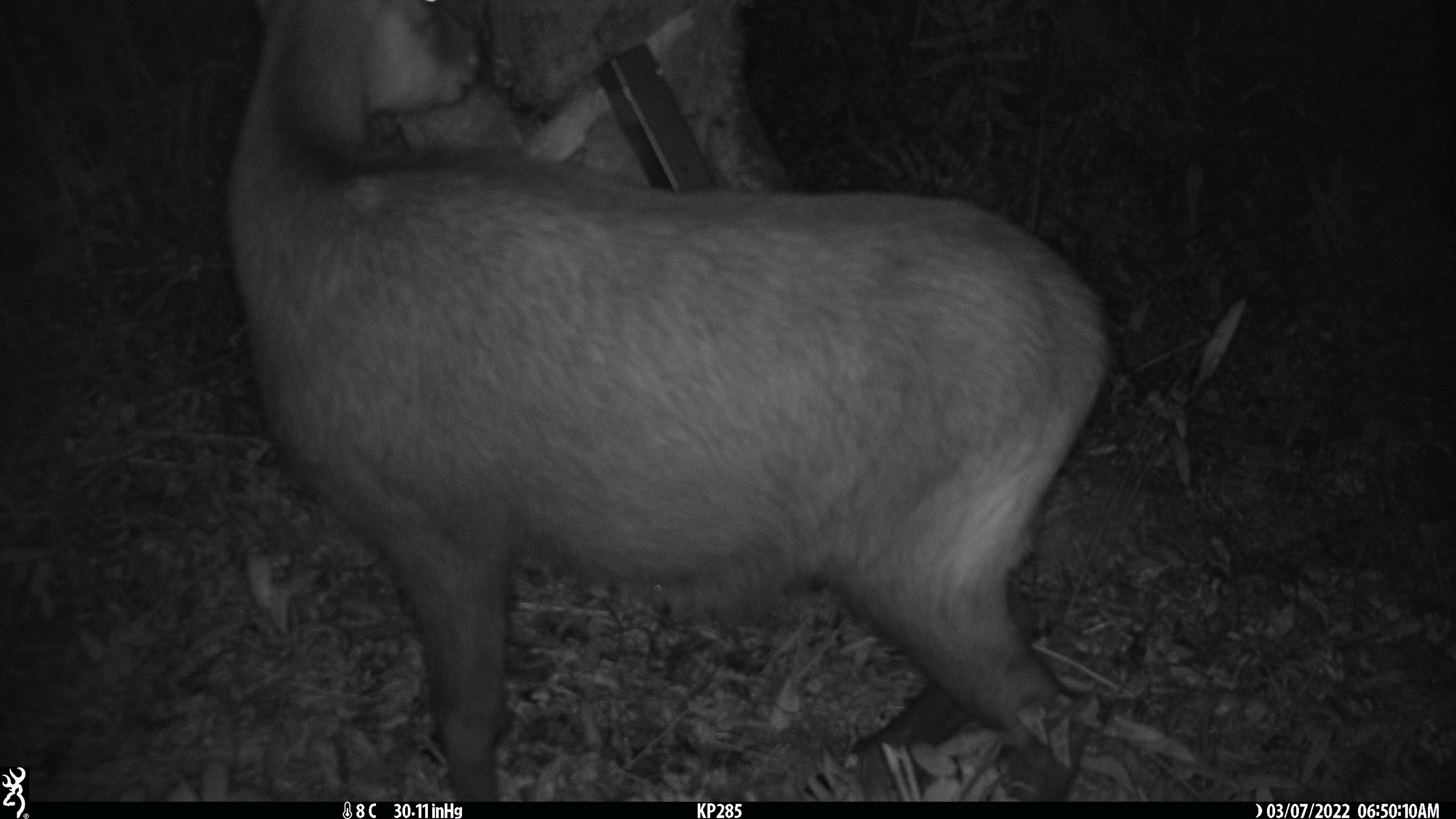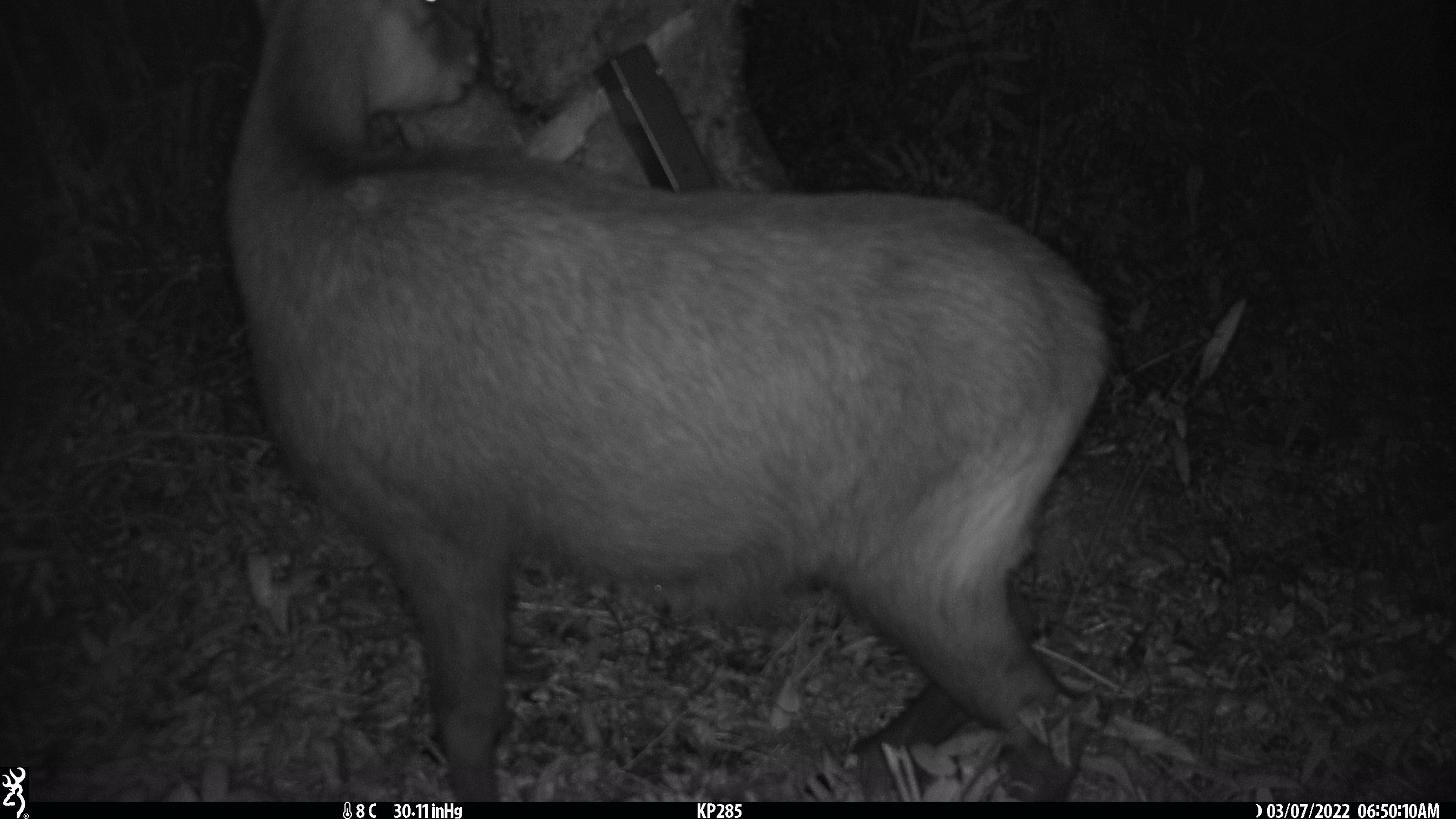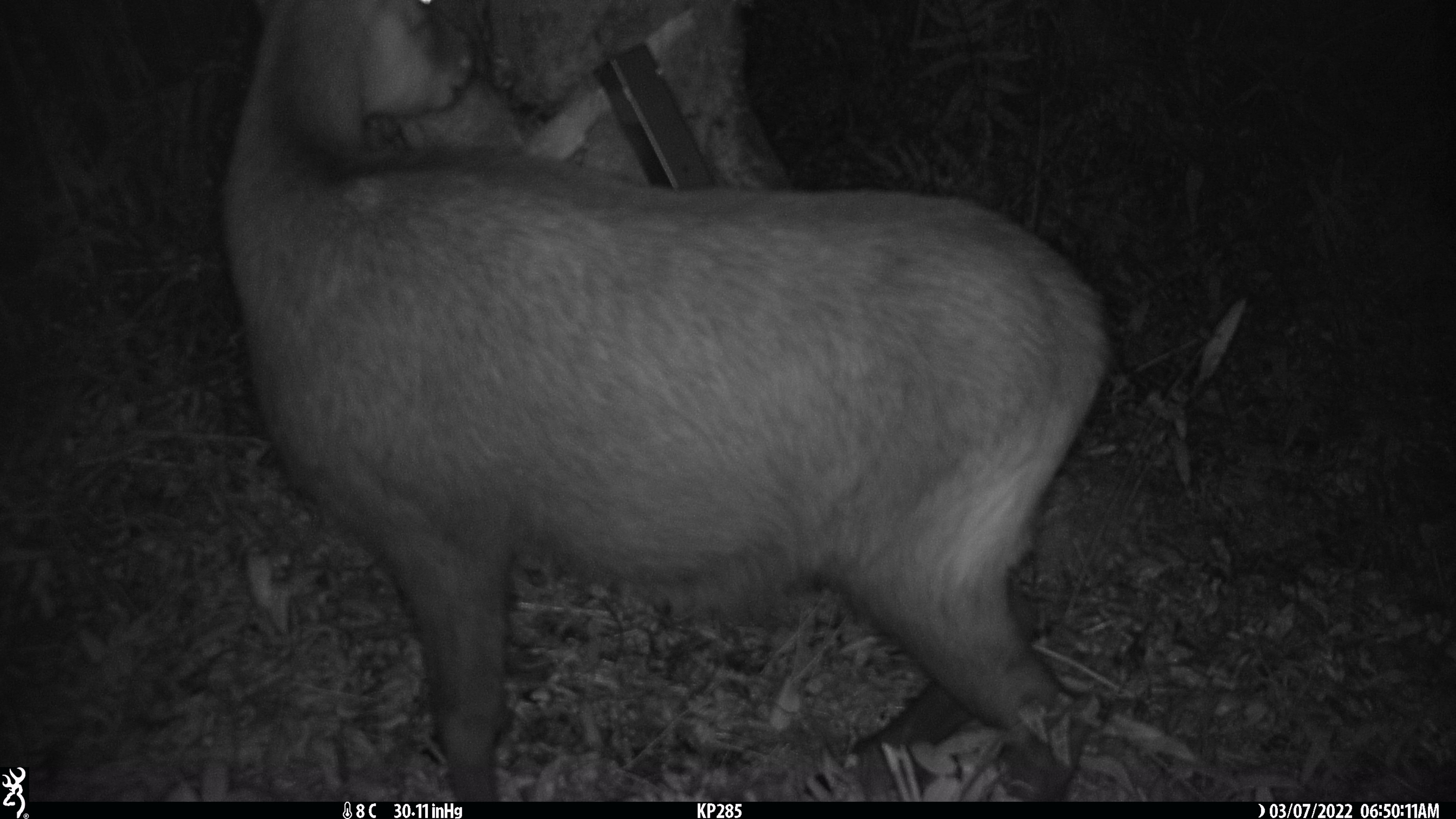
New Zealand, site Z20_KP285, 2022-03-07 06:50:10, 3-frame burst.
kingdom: Animalia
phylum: Chordata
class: Mammalia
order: Artiodactyla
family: Bovidae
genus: Rupicapra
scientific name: Rupicapra rupicapra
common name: alpine chamois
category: chamois